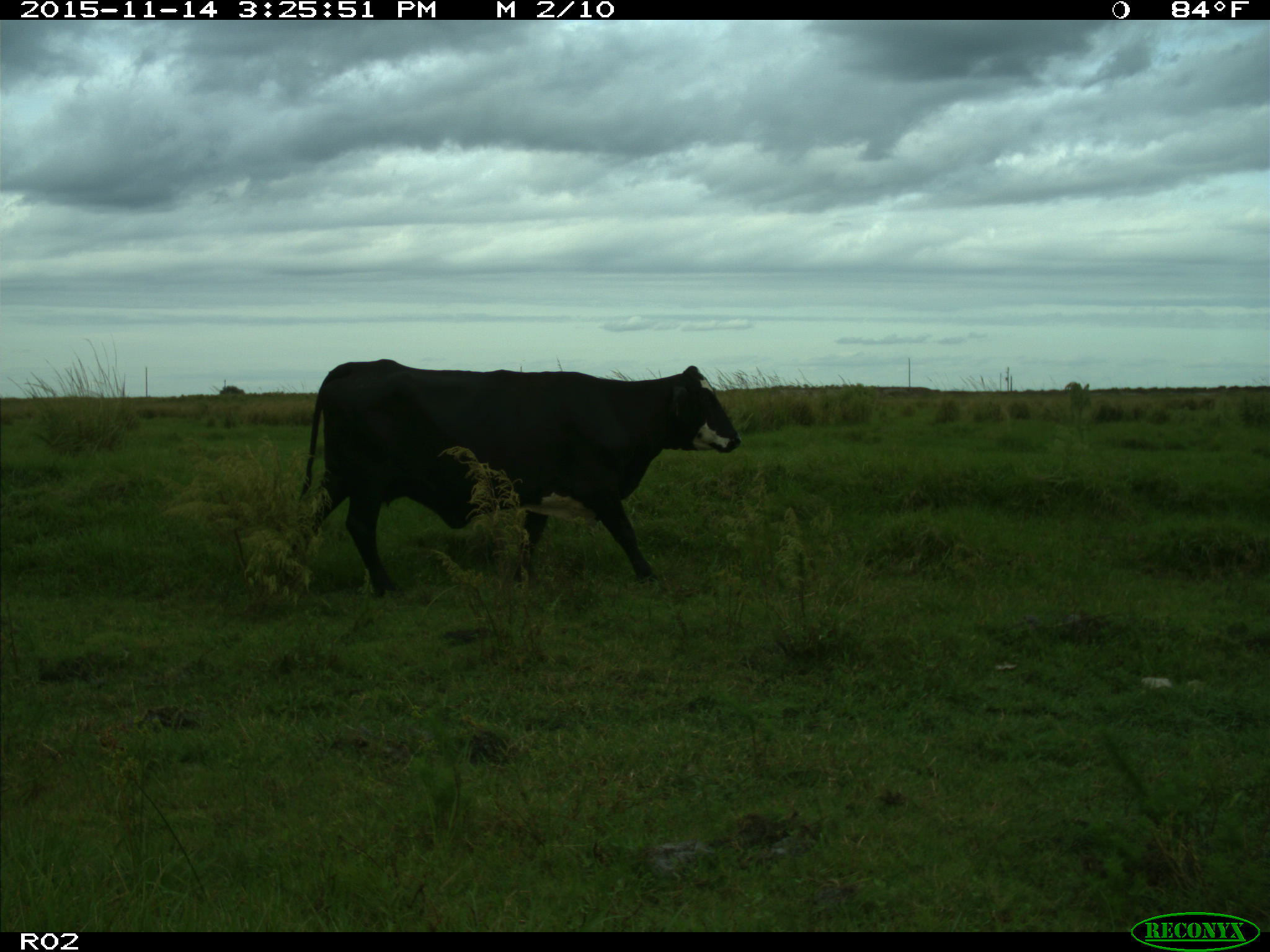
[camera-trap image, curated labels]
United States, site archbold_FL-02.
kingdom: Animalia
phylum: Chordata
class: Mammalia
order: Artiodactyla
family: Bovidae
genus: Bos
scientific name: Bos taurus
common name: domestic cow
Bos taurus (domestic cow).